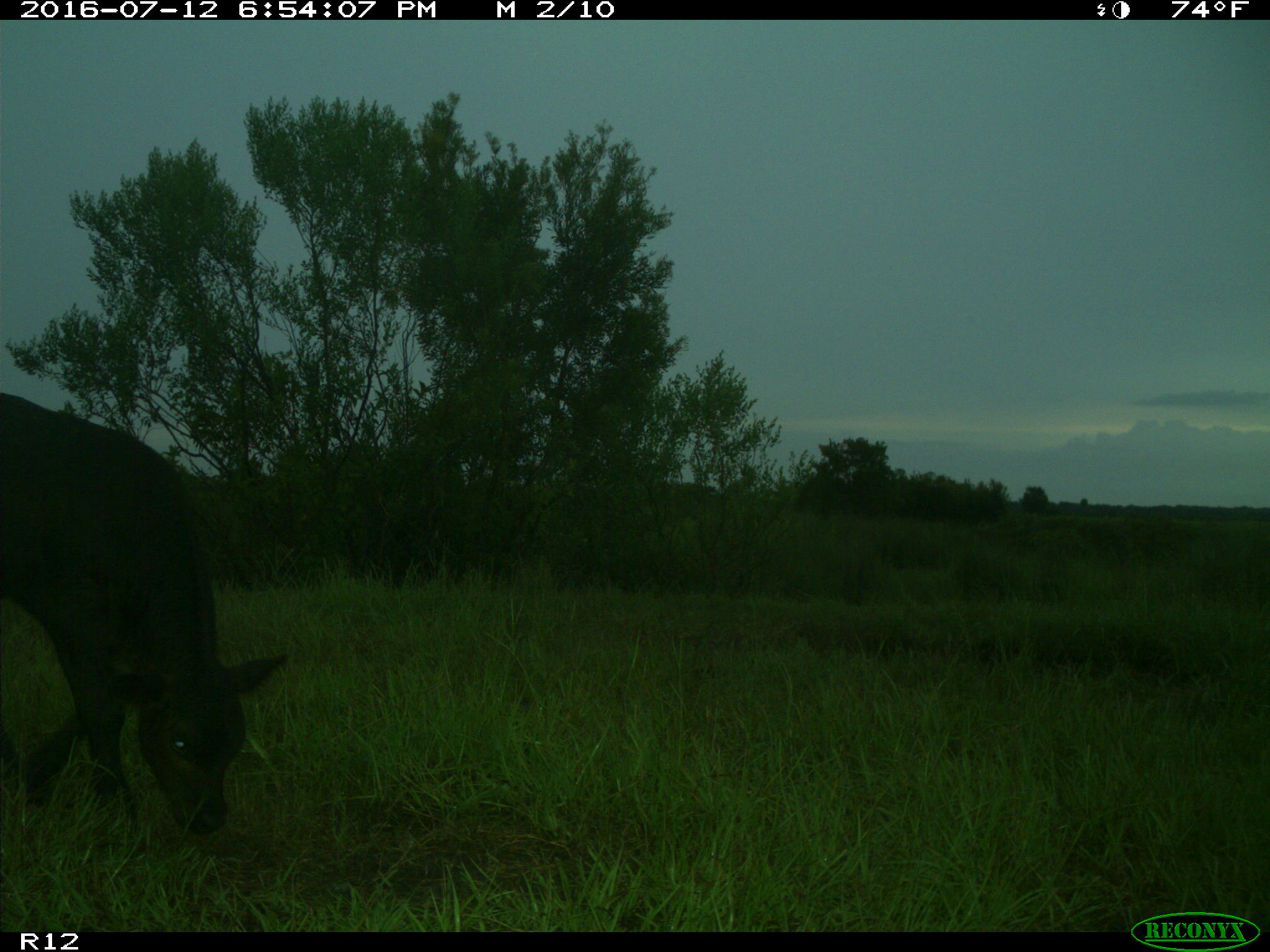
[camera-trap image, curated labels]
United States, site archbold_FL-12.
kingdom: Animalia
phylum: Chordata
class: Mammalia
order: Artiodactyla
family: Bovidae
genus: Bos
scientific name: Bos taurus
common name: domestic cow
Bos taurus (domestic cow).